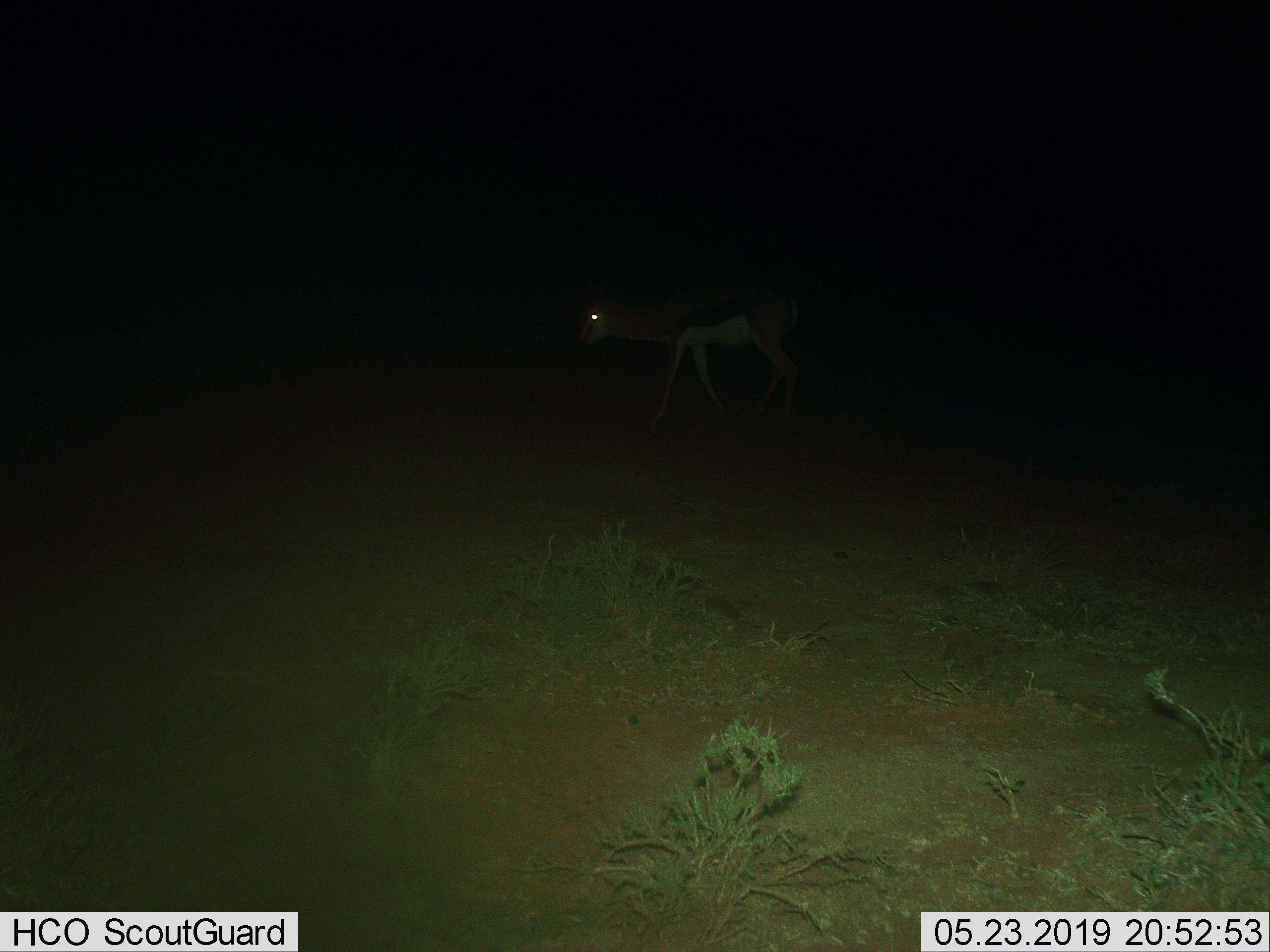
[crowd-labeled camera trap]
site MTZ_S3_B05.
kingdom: Animalia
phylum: Chordata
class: Mammalia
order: Artiodactyla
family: Bovidae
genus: Antidorcas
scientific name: Antidorcas marsupialis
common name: springbok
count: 1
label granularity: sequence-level